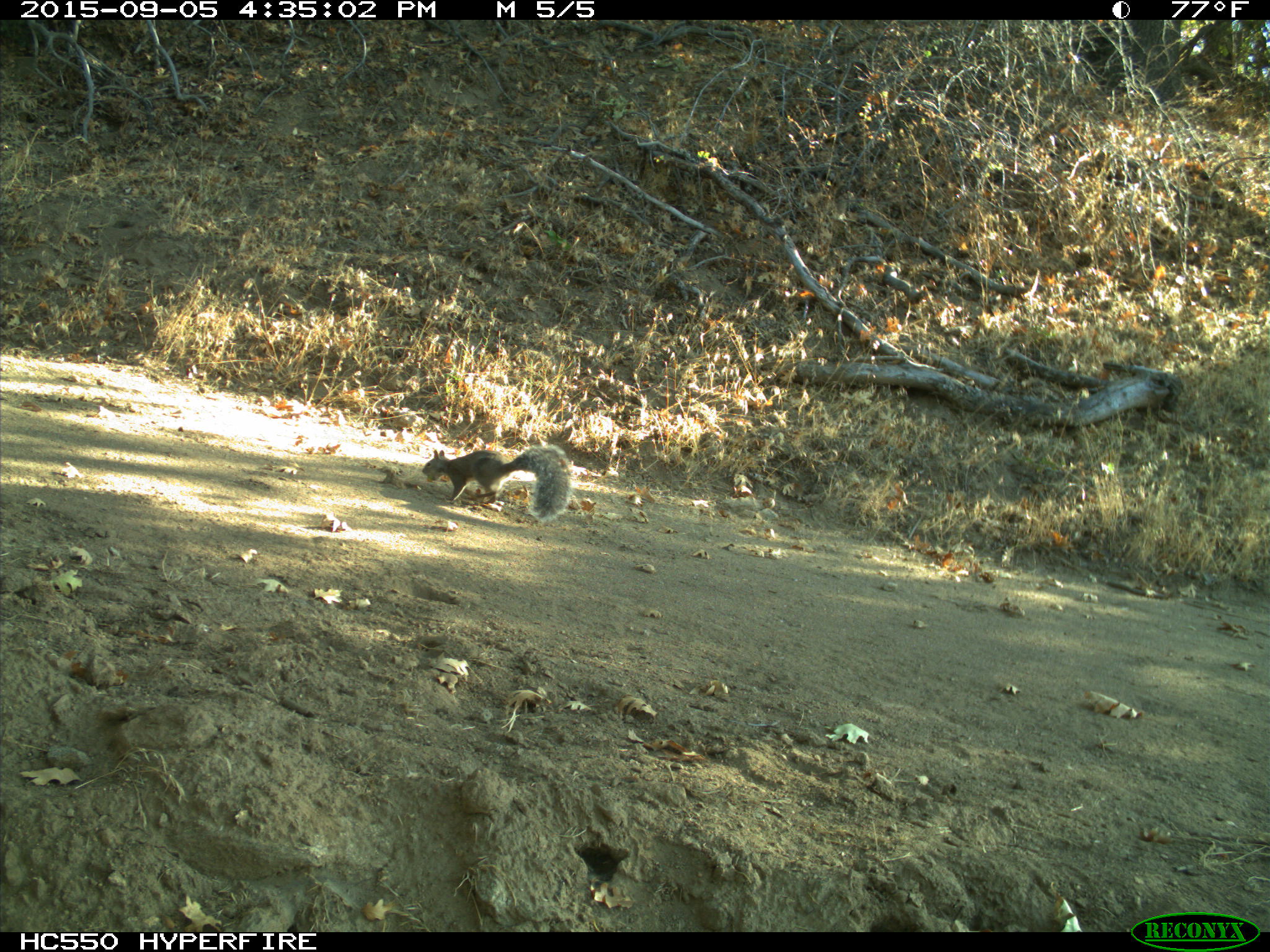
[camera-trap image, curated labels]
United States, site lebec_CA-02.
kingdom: Animalia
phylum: Chordata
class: Mammalia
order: Rodentia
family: Sciuridae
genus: Sciurus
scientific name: Sciurus carolinensis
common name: eastern gray squirrel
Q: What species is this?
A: Sciurus carolinensis (eastern gray squirrel).